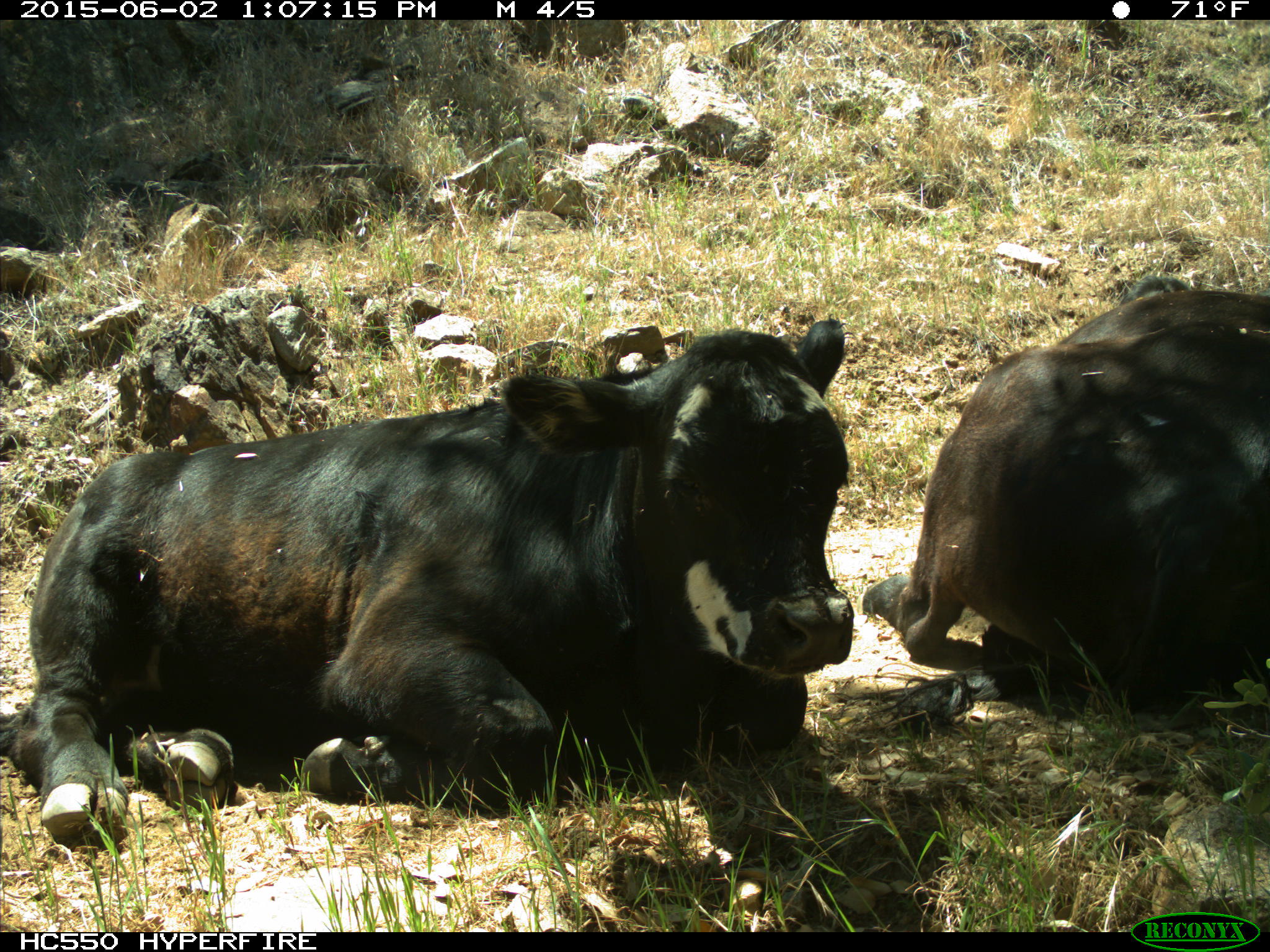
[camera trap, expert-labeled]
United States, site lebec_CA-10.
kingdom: Animalia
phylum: Chordata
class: Mammalia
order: Artiodactyla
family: Bovidae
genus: Bos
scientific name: Bos taurus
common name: domestic cow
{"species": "Bos taurus (domestic cow)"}